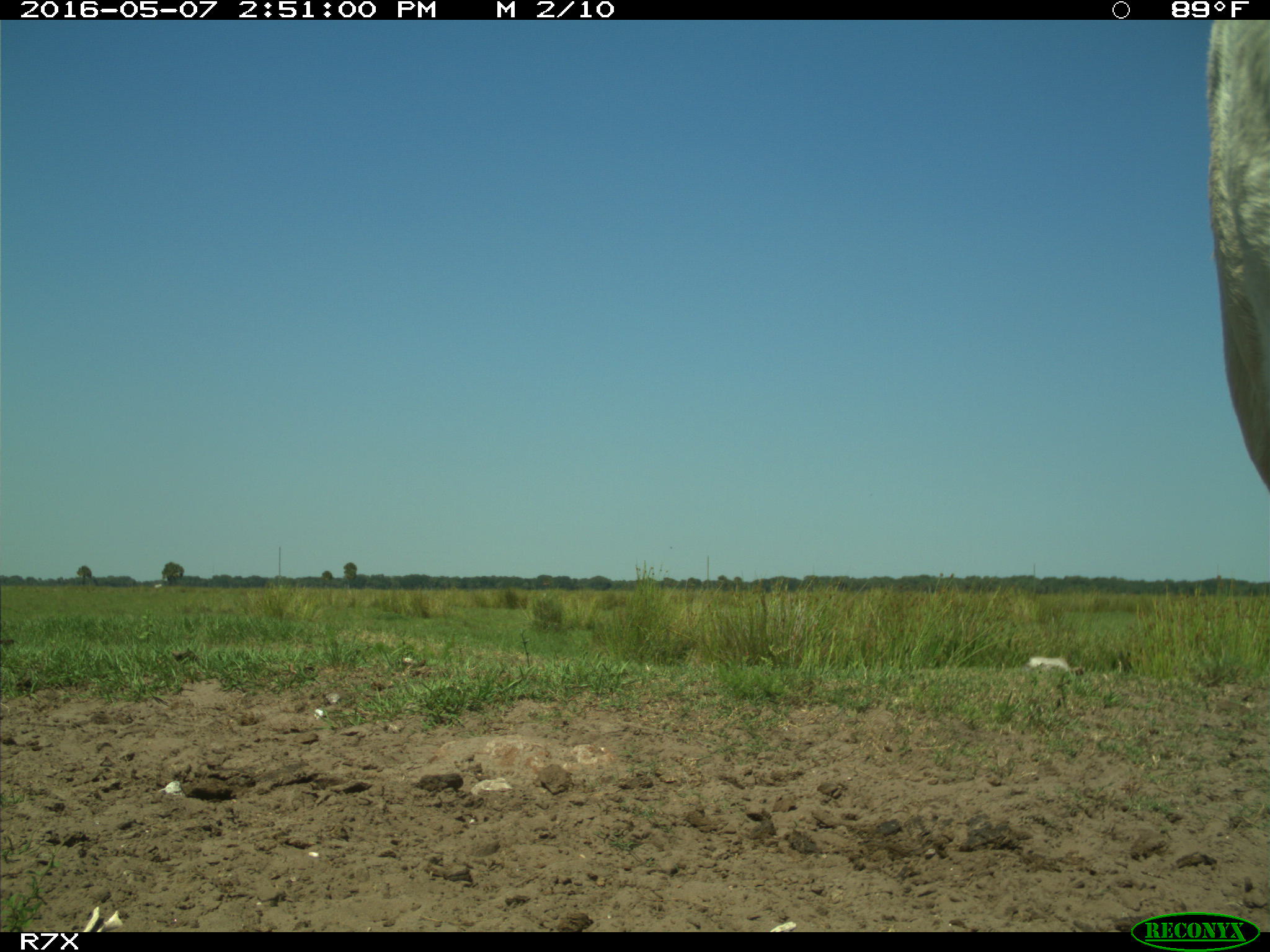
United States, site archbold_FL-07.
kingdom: Animalia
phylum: Chordata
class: Mammalia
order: Artiodactyla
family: Bovidae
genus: Bos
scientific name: Bos taurus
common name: domestic cow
Bos taurus (domestic cow).